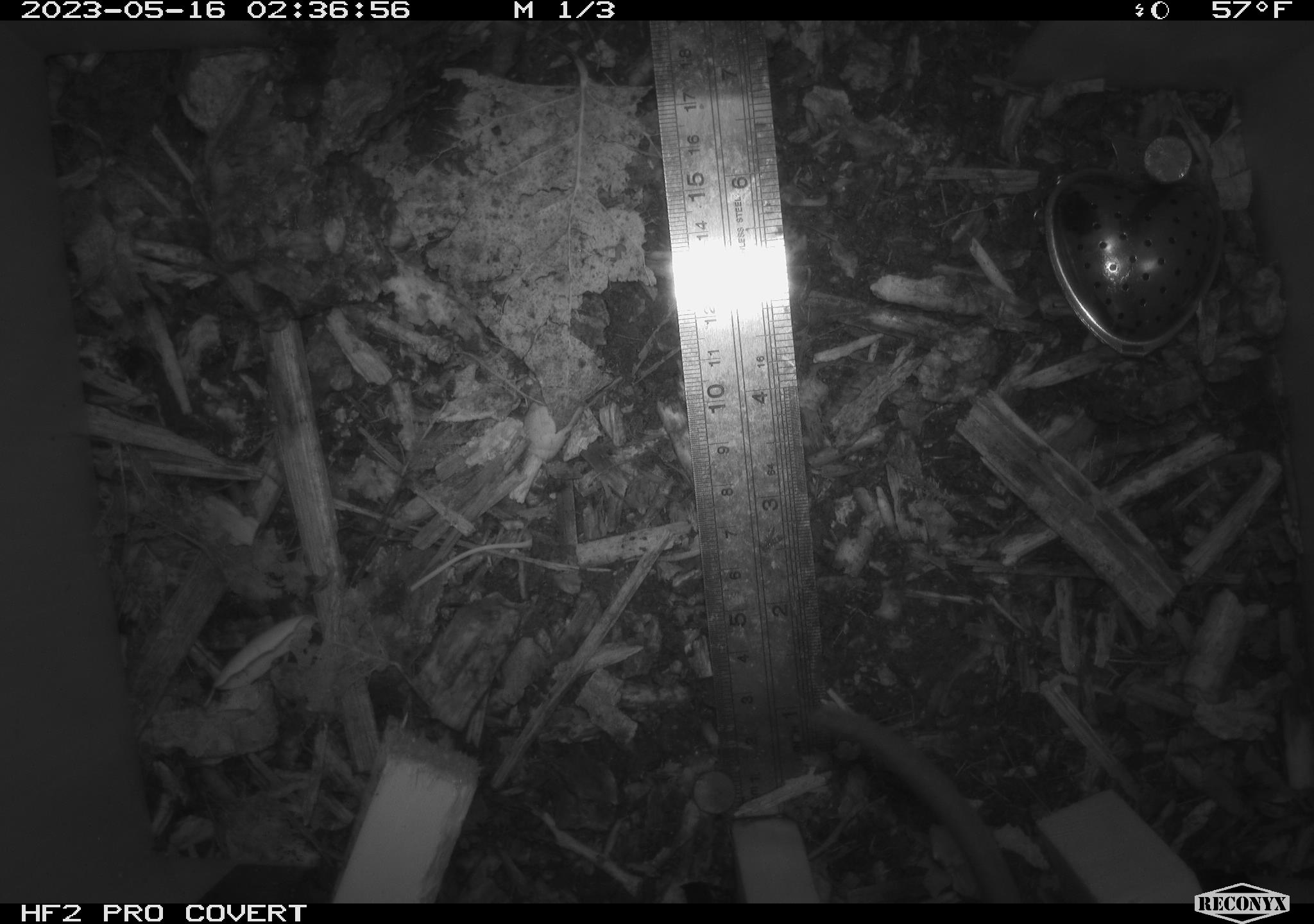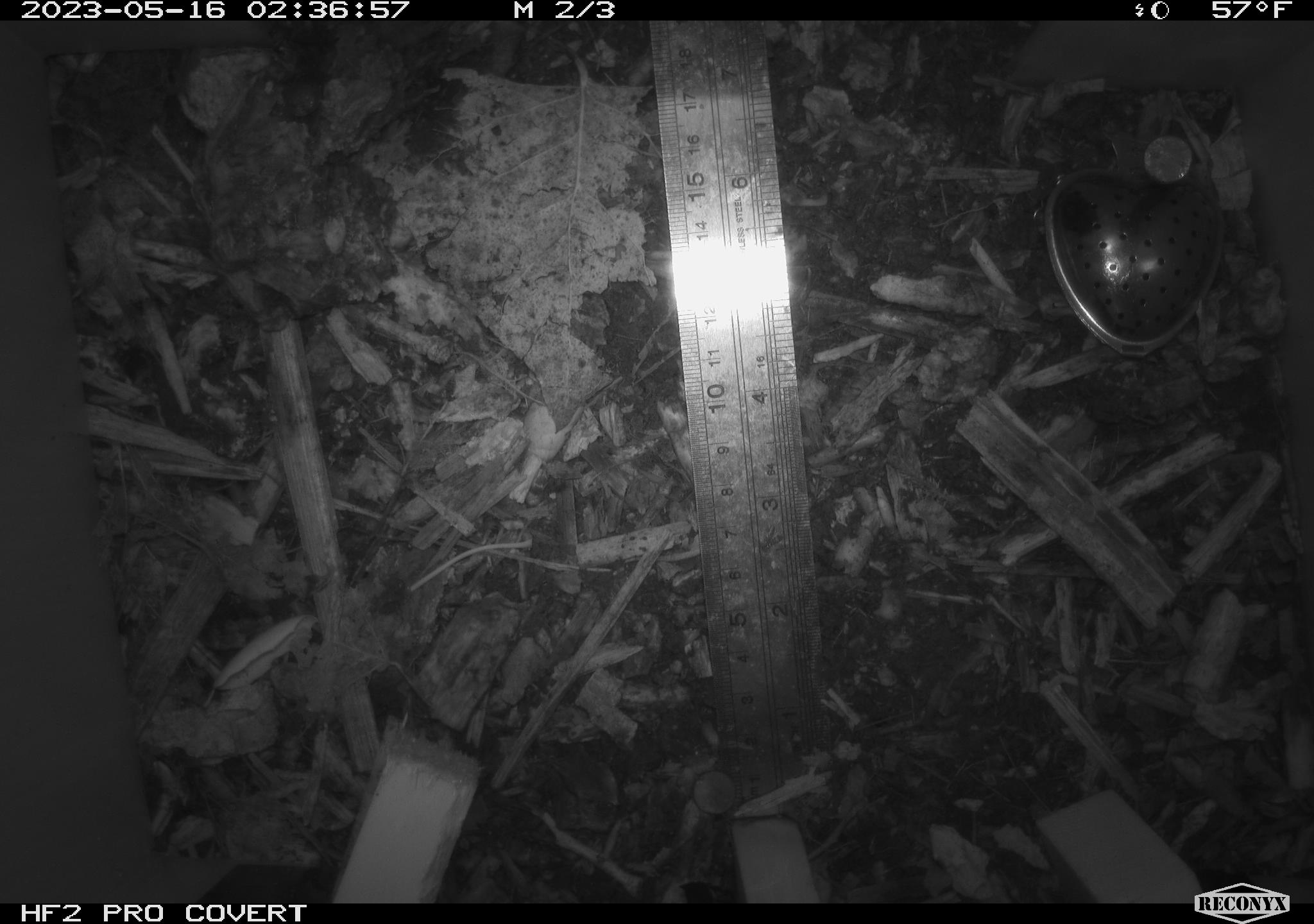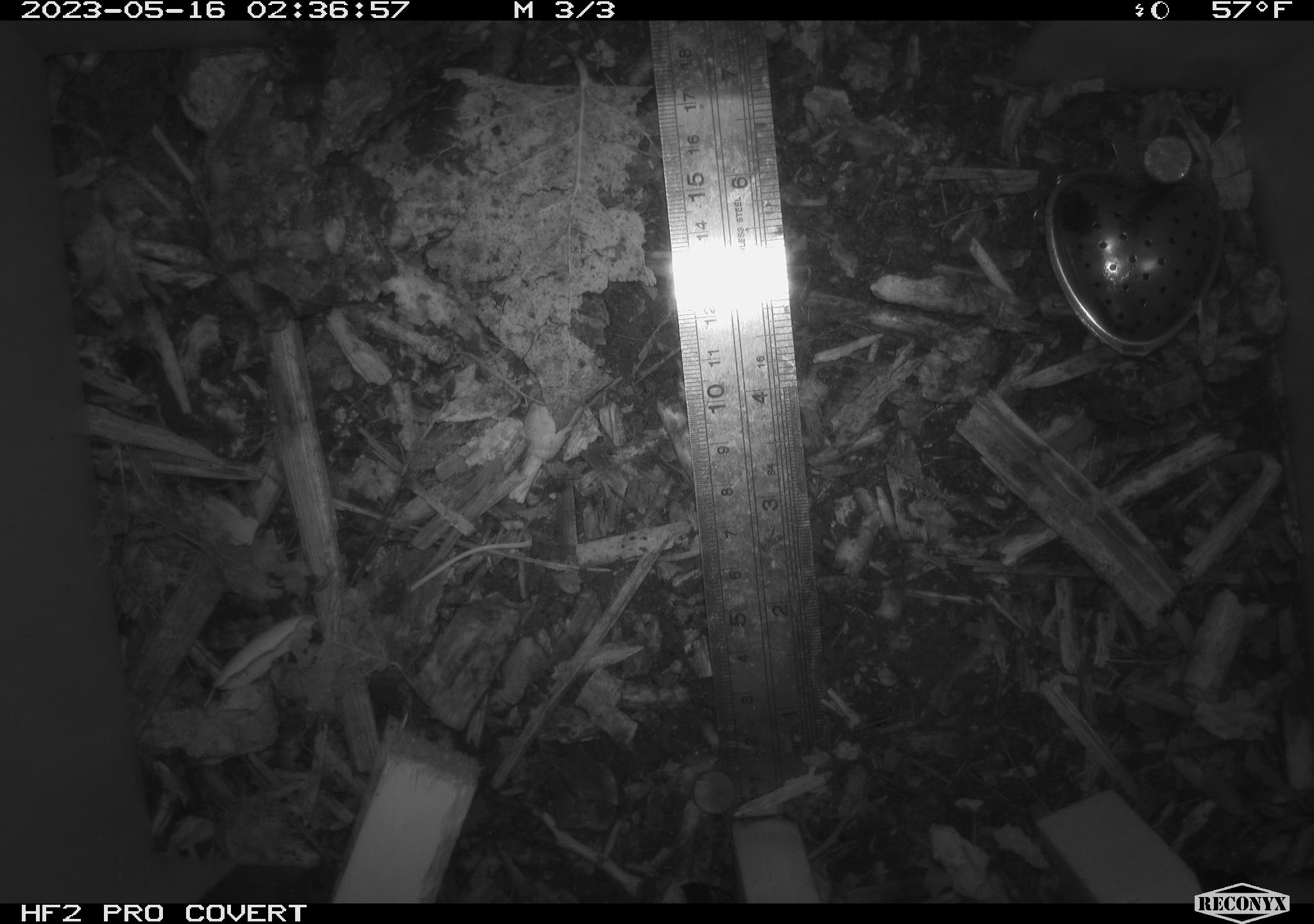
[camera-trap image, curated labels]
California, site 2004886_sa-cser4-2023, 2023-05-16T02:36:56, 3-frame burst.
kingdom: Animalia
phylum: Chordata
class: Mammalia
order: Rodentia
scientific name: Rodentia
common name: mouse species